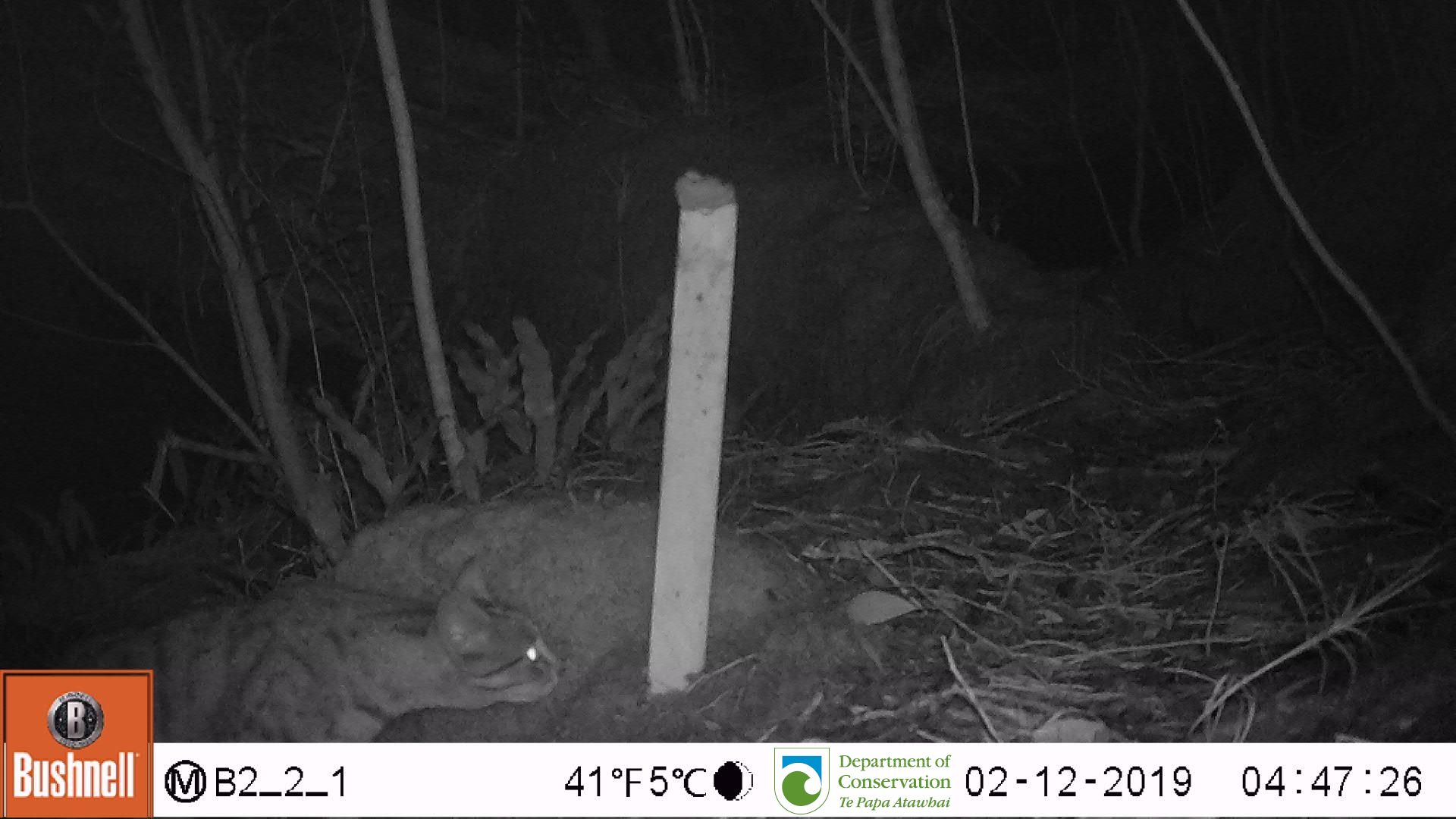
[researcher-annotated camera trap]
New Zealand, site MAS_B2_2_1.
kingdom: Animalia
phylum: Chordata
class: Mammalia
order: Carnivora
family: Felidae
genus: Felis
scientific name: Felis catus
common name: domestic cat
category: cat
Cat (domestic cat) (Felis catus).